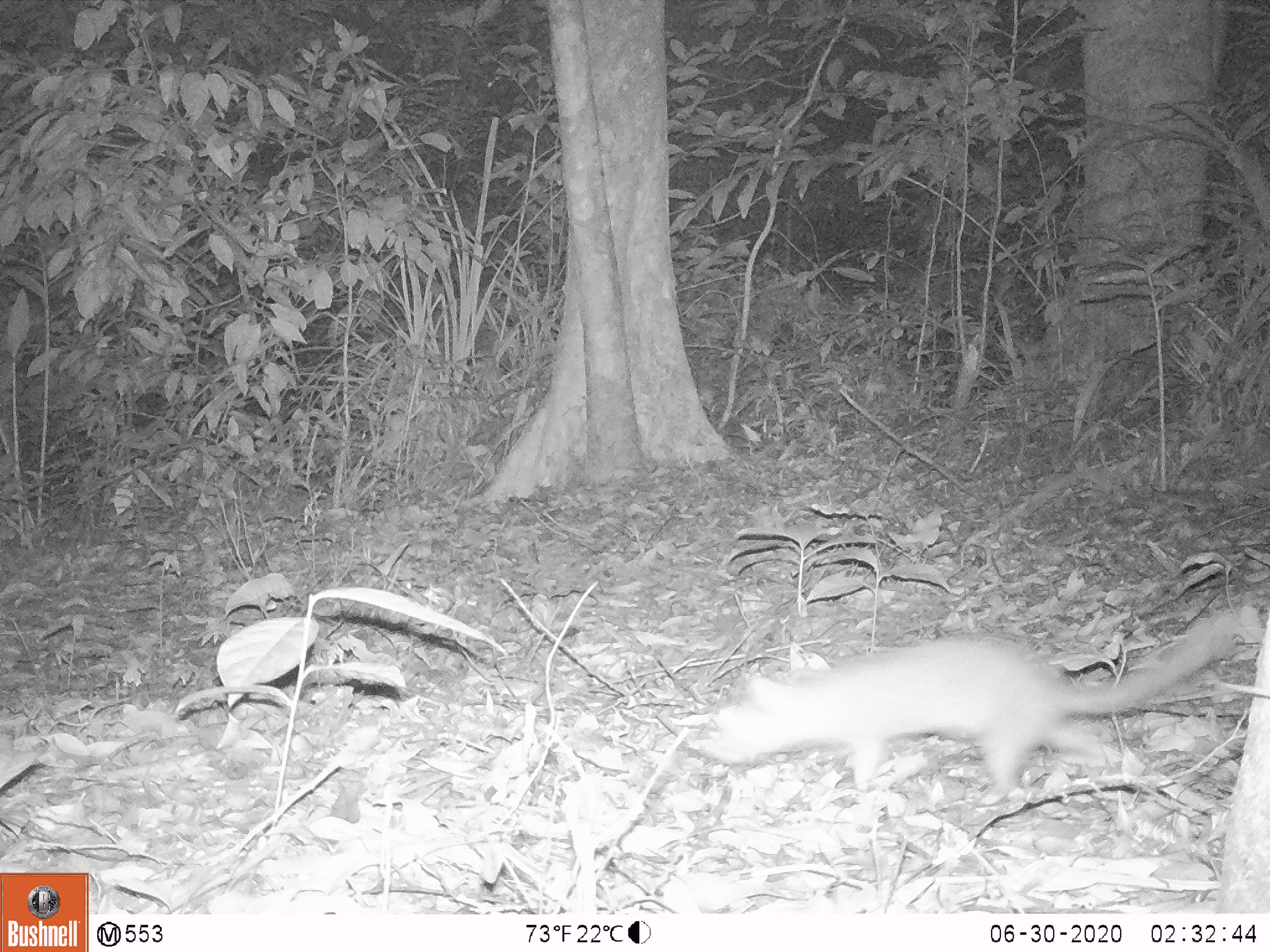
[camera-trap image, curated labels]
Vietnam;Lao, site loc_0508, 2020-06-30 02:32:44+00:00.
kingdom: Animalia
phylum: Chordata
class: Mammalia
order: Carnivora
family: Mustelidae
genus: Melogale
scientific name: Melogale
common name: ferret badger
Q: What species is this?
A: Ferret badger (Melogale).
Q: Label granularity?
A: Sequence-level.